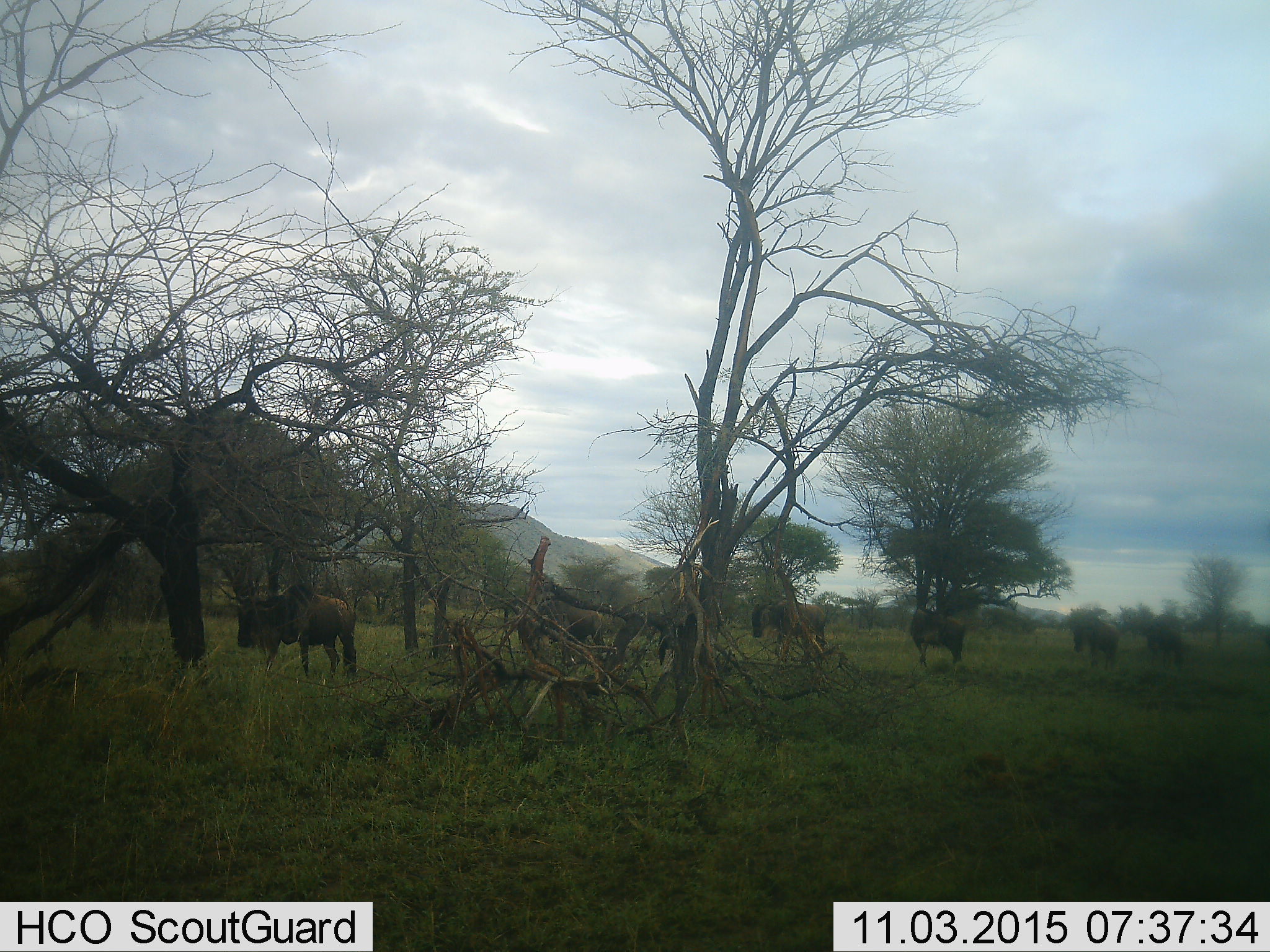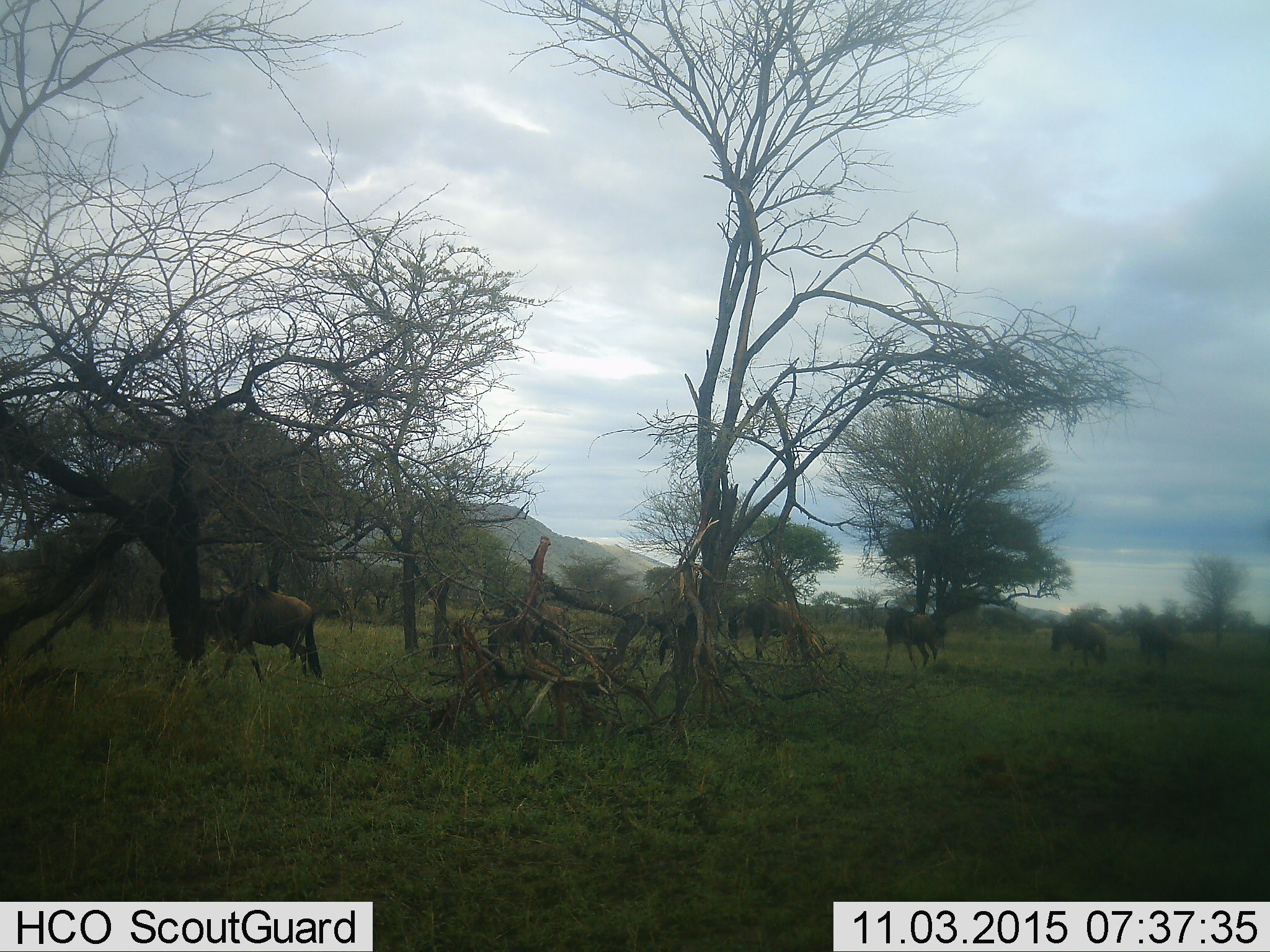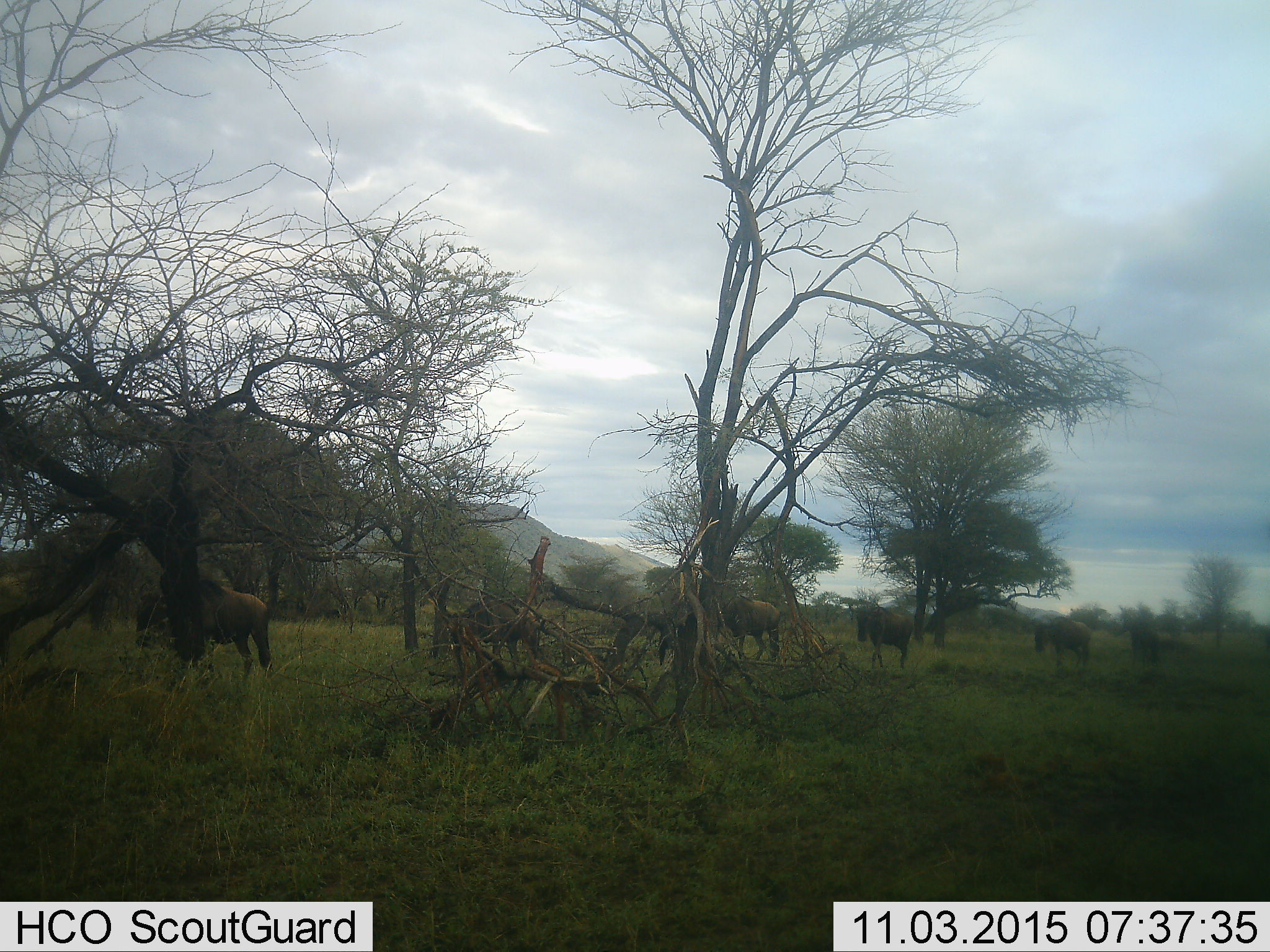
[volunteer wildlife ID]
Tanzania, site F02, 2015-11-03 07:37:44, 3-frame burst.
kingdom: Animalia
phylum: Chordata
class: Mammalia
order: Artiodactyla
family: Bovidae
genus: Connochaetes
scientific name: Connochaetes taurinus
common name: blue wildebeest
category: wildebeest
Wildebeest (blue wildebeest) (Connochaetes taurinus), count 6. Behavior (volunteer vote fractions): standing 27%, resting 7%, moving 80%, interacting 0%. Young present (vote fraction): 0%. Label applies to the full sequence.